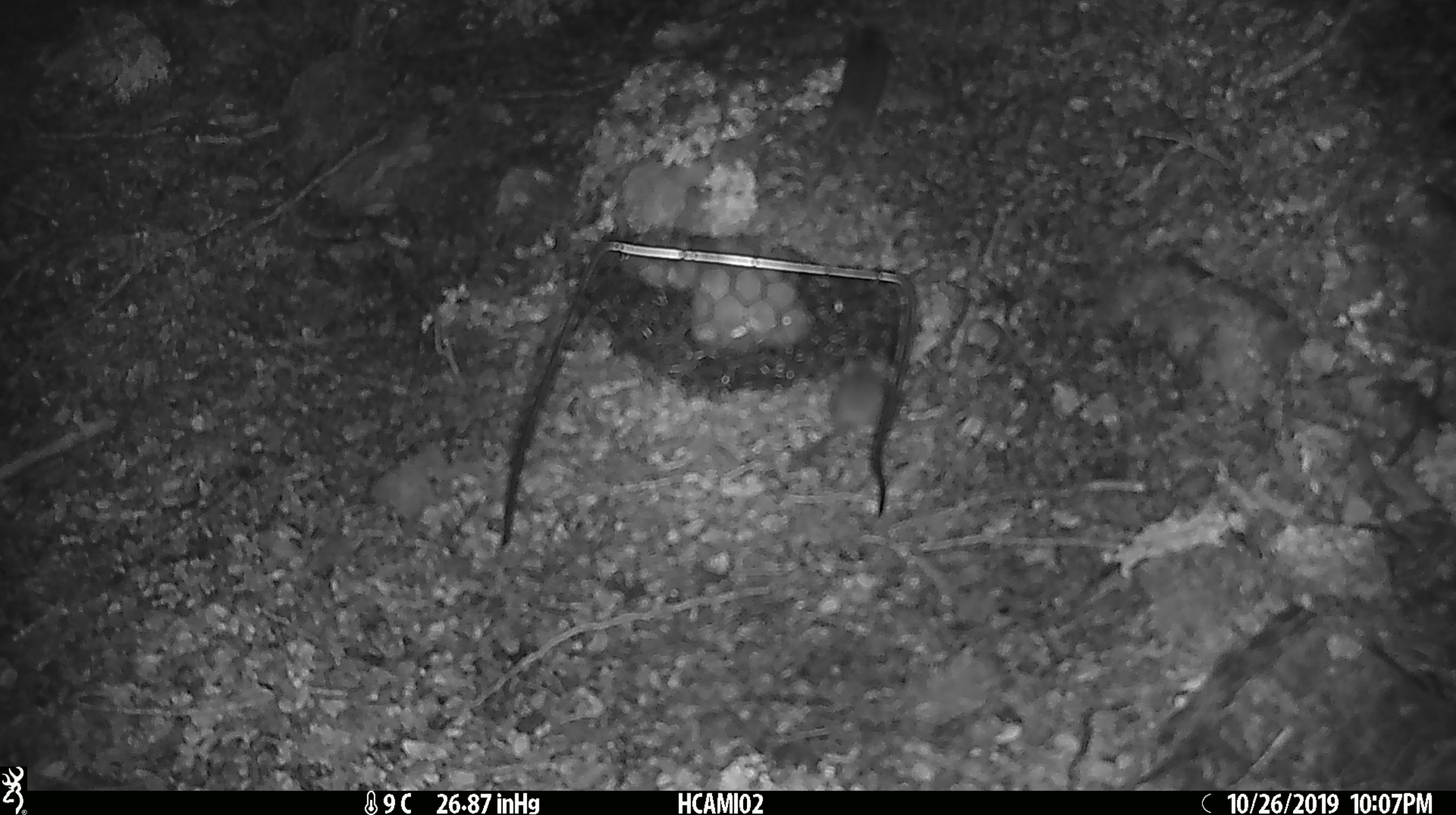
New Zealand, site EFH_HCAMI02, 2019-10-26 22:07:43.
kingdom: Animalia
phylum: Chordata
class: Mammalia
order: Rodentia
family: Muridae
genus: Mus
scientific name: Mus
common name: mouse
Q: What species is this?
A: Mouse (Mus).